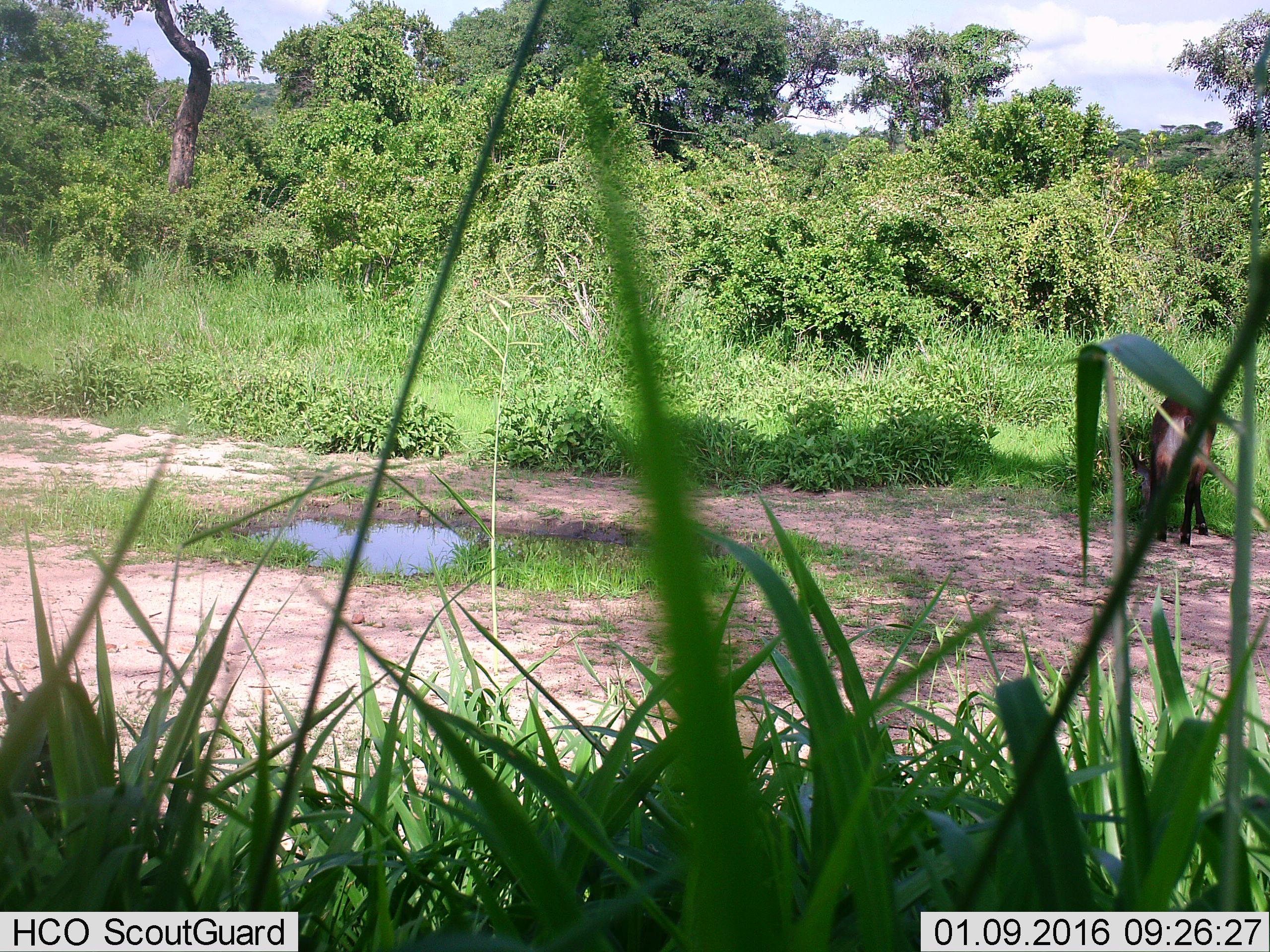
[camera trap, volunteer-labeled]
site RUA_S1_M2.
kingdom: Animalia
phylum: Chordata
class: Mammalia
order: Artiodactyla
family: Bovidae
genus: Kobus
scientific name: Kobus ellipsiprymnus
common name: waterbuck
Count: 1.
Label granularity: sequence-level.